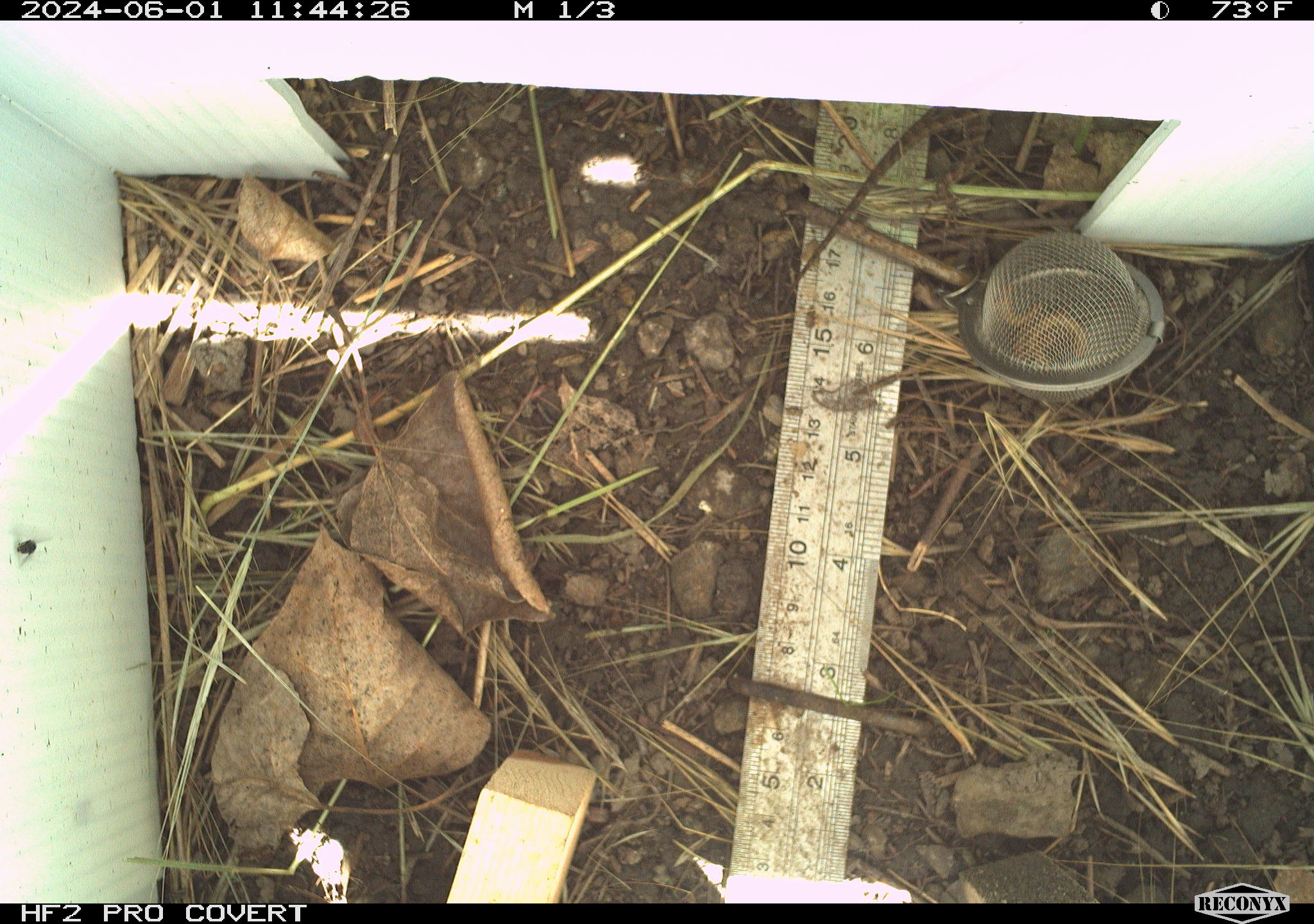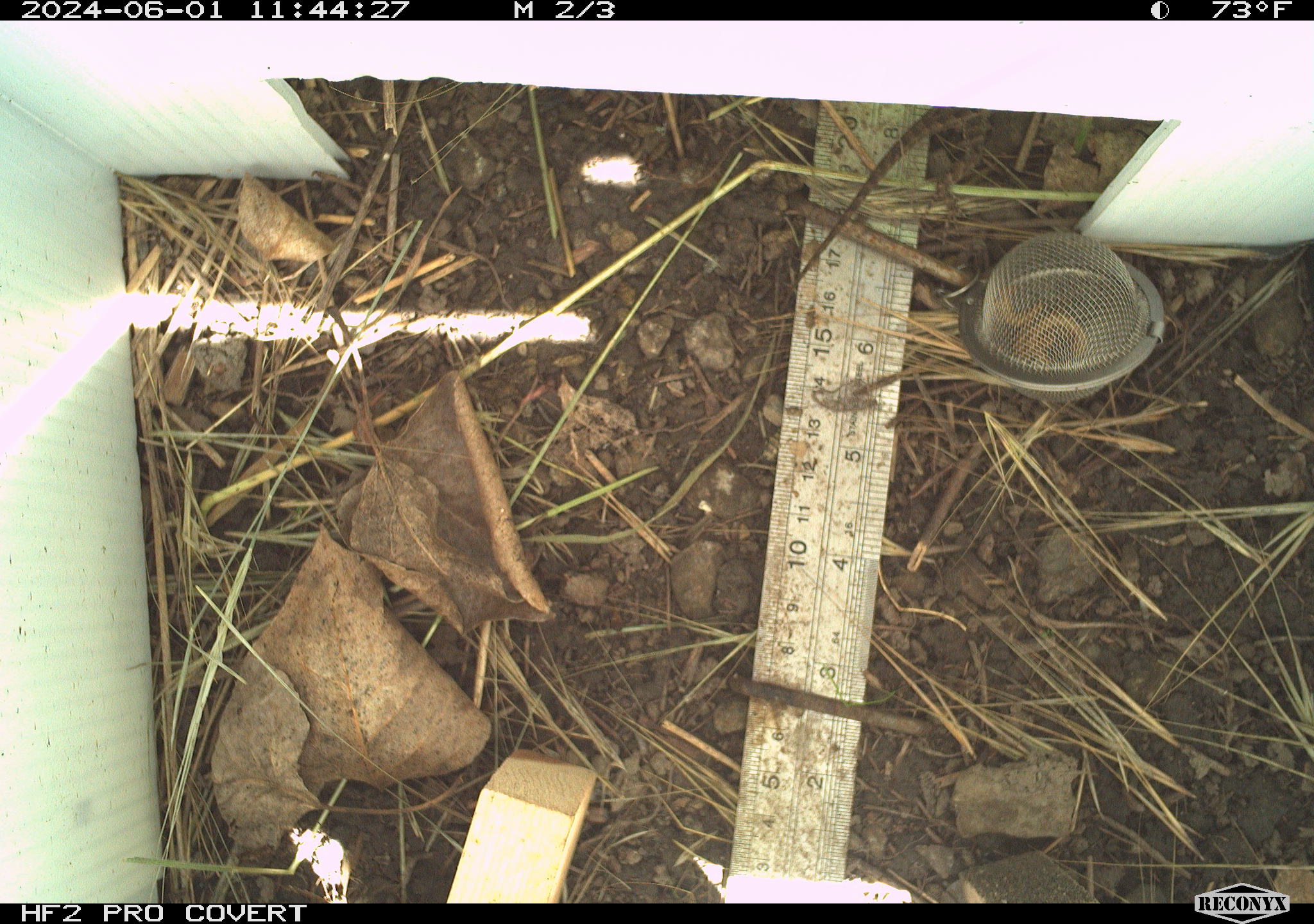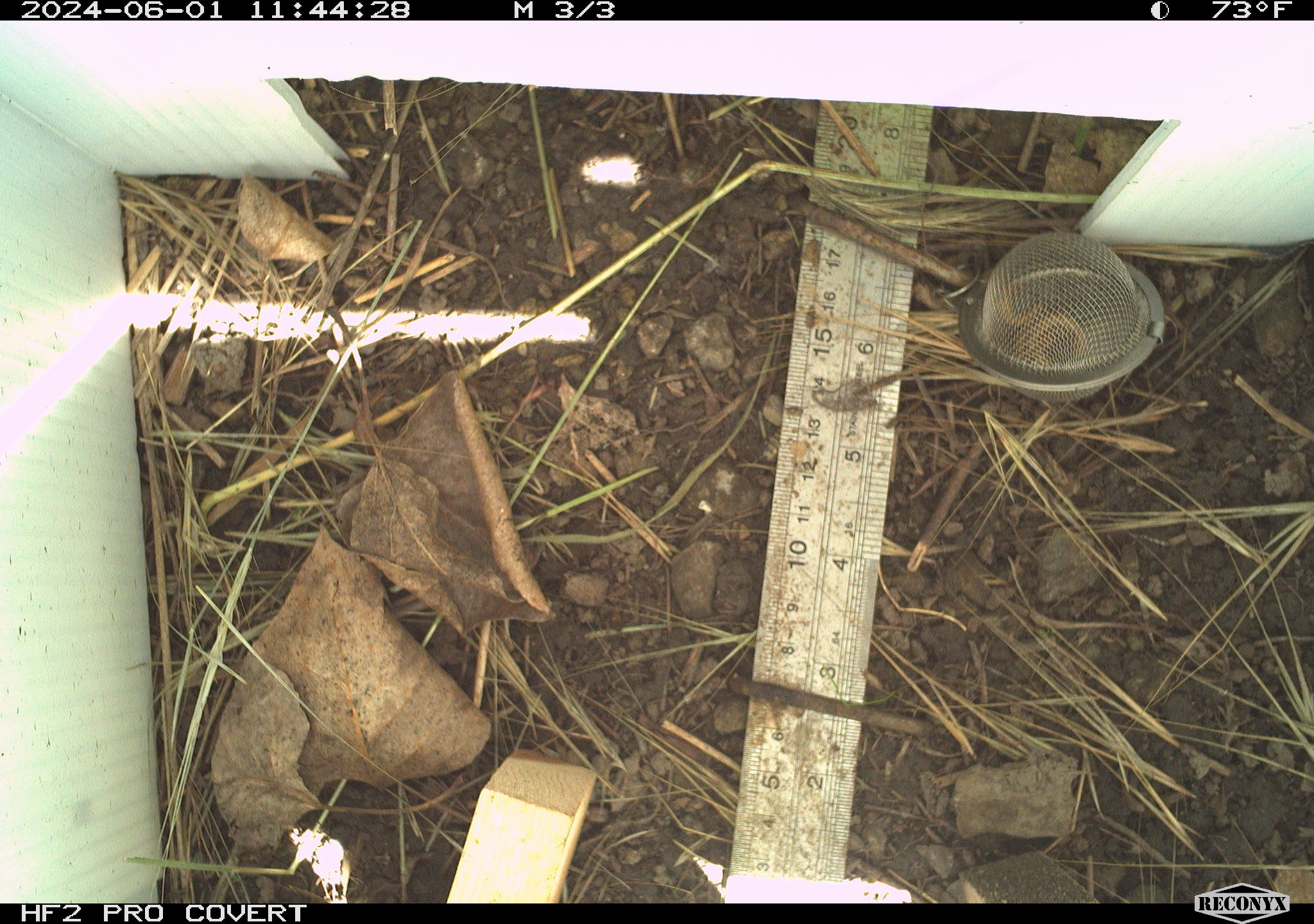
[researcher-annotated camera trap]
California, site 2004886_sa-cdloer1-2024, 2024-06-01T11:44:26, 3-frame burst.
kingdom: Animalia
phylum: Chordata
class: Reptilia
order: Squamata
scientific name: Squamata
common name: lizards and snakes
Lizards and snakes (Squamata).